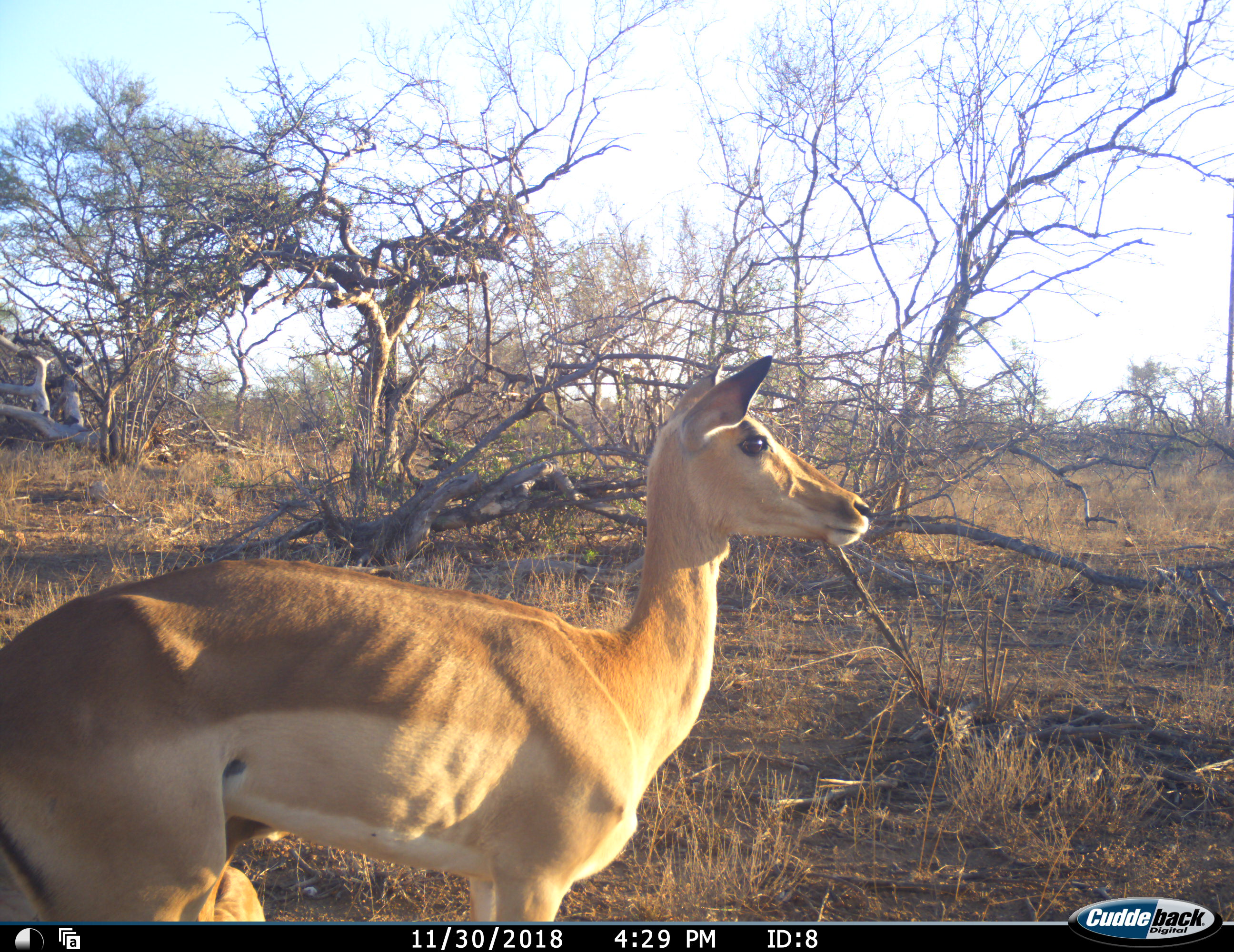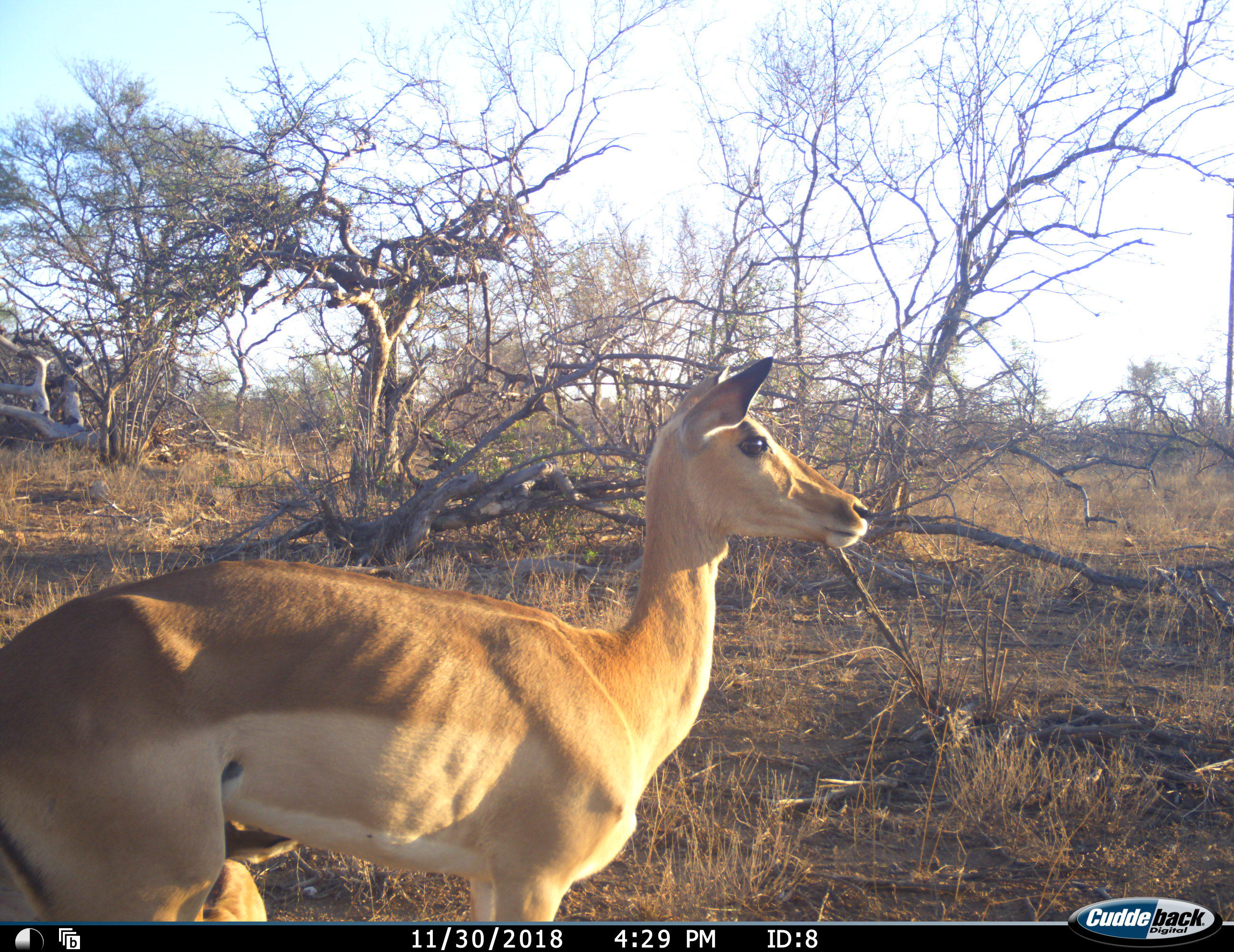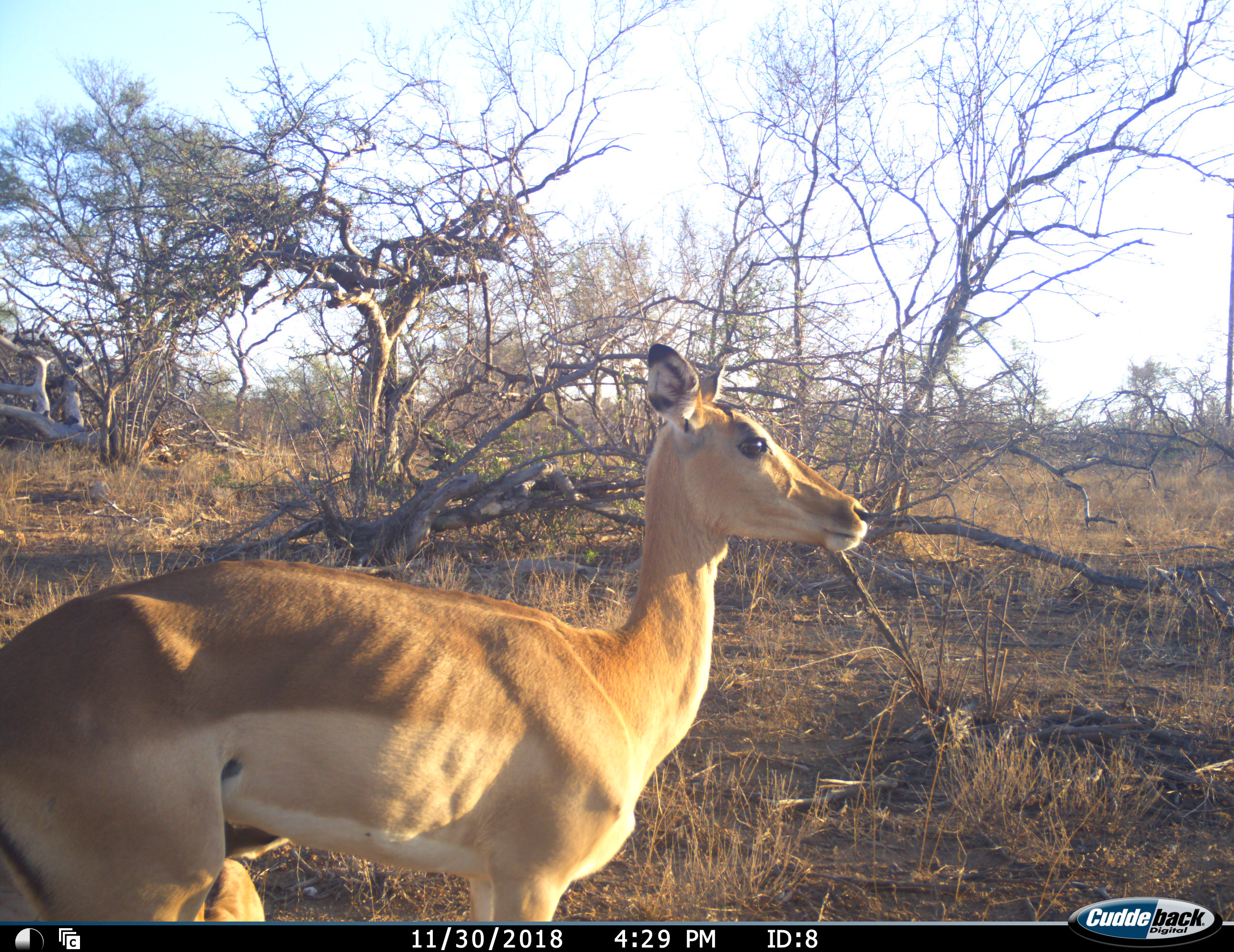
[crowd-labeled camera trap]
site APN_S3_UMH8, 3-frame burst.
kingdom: Animalia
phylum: Chordata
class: Mammalia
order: Artiodactyla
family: Bovidae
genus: Aepyceros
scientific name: Aepyceros melampus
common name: impala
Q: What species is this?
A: Impala (Aepyceros melampus).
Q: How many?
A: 1.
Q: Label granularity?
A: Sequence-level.